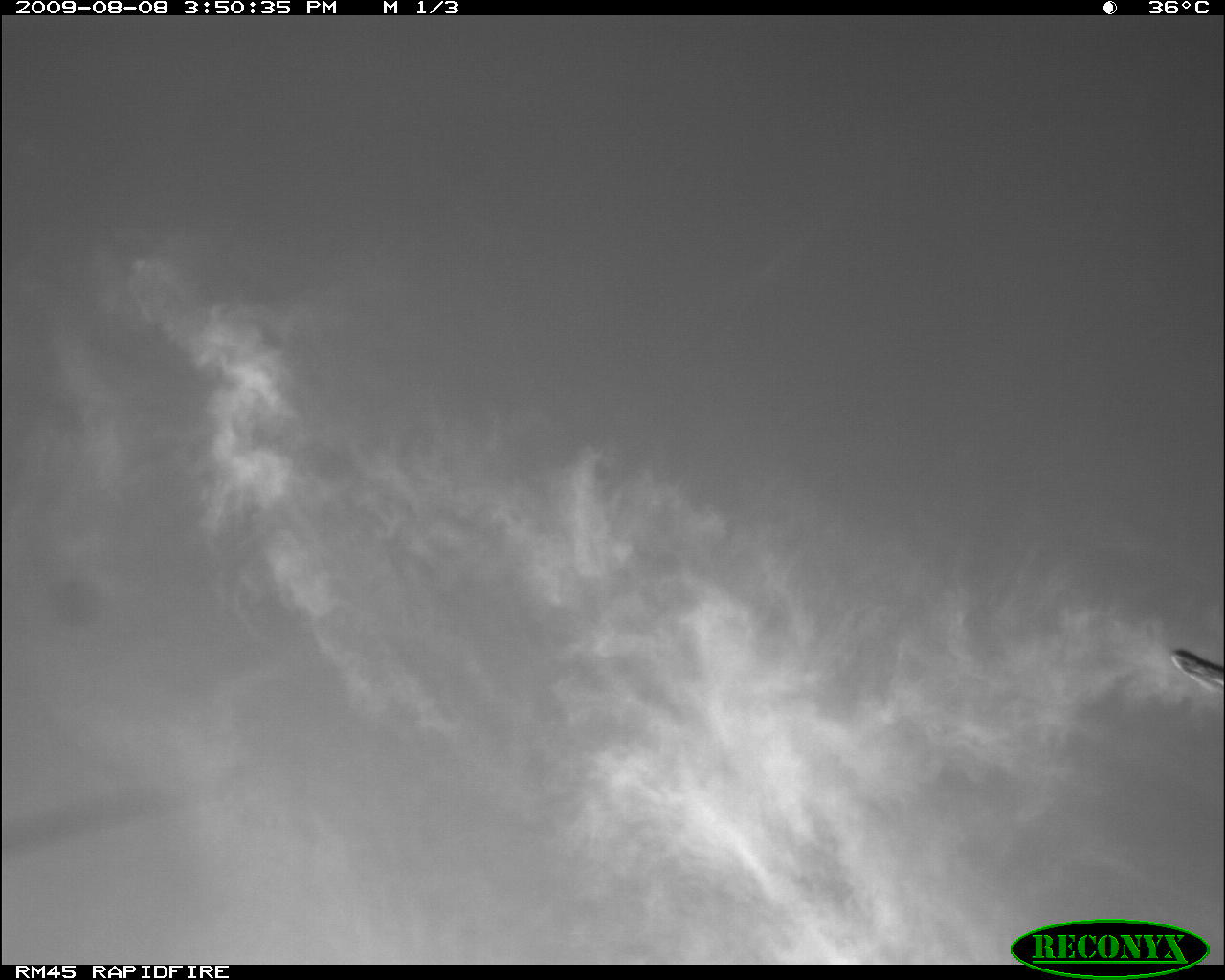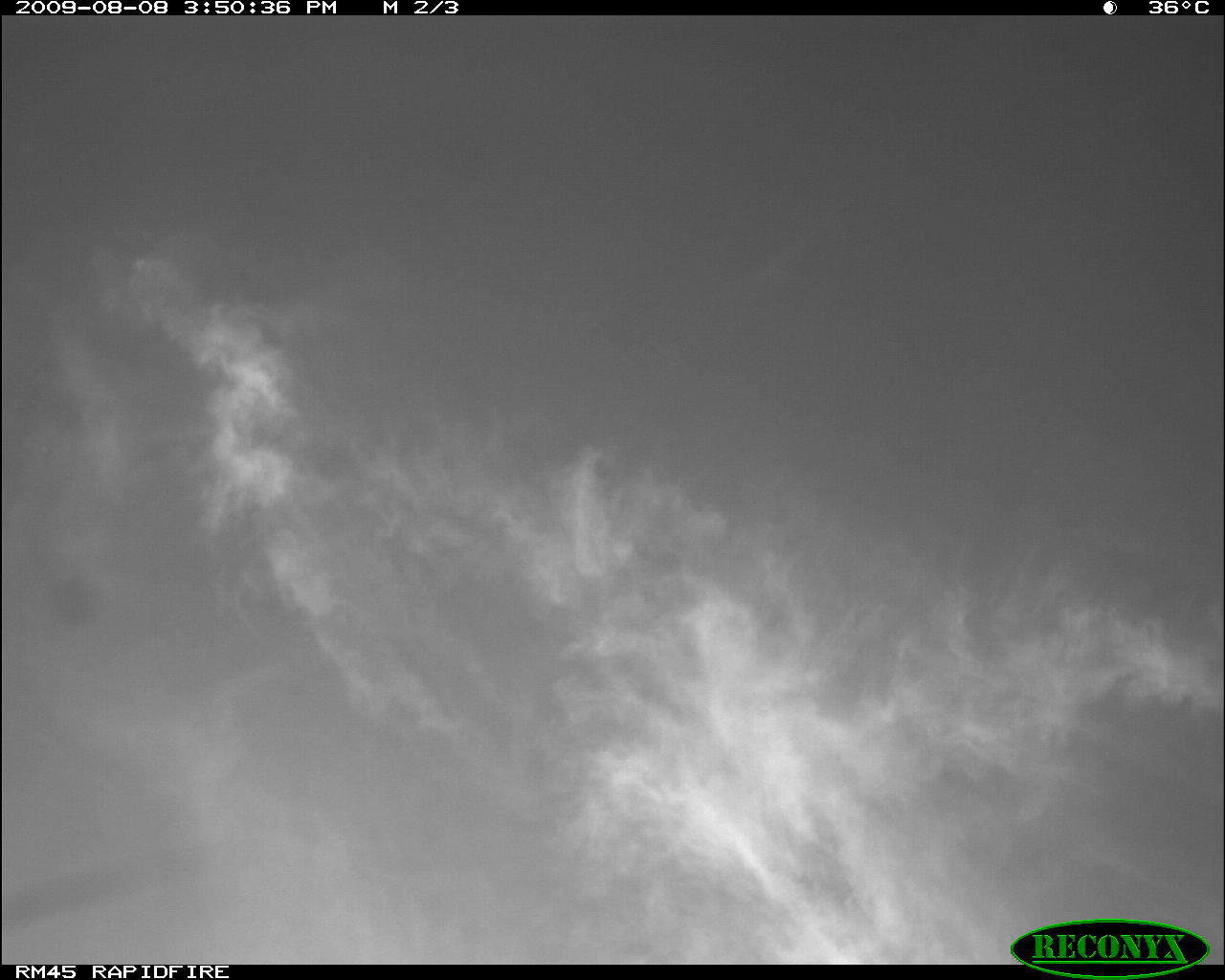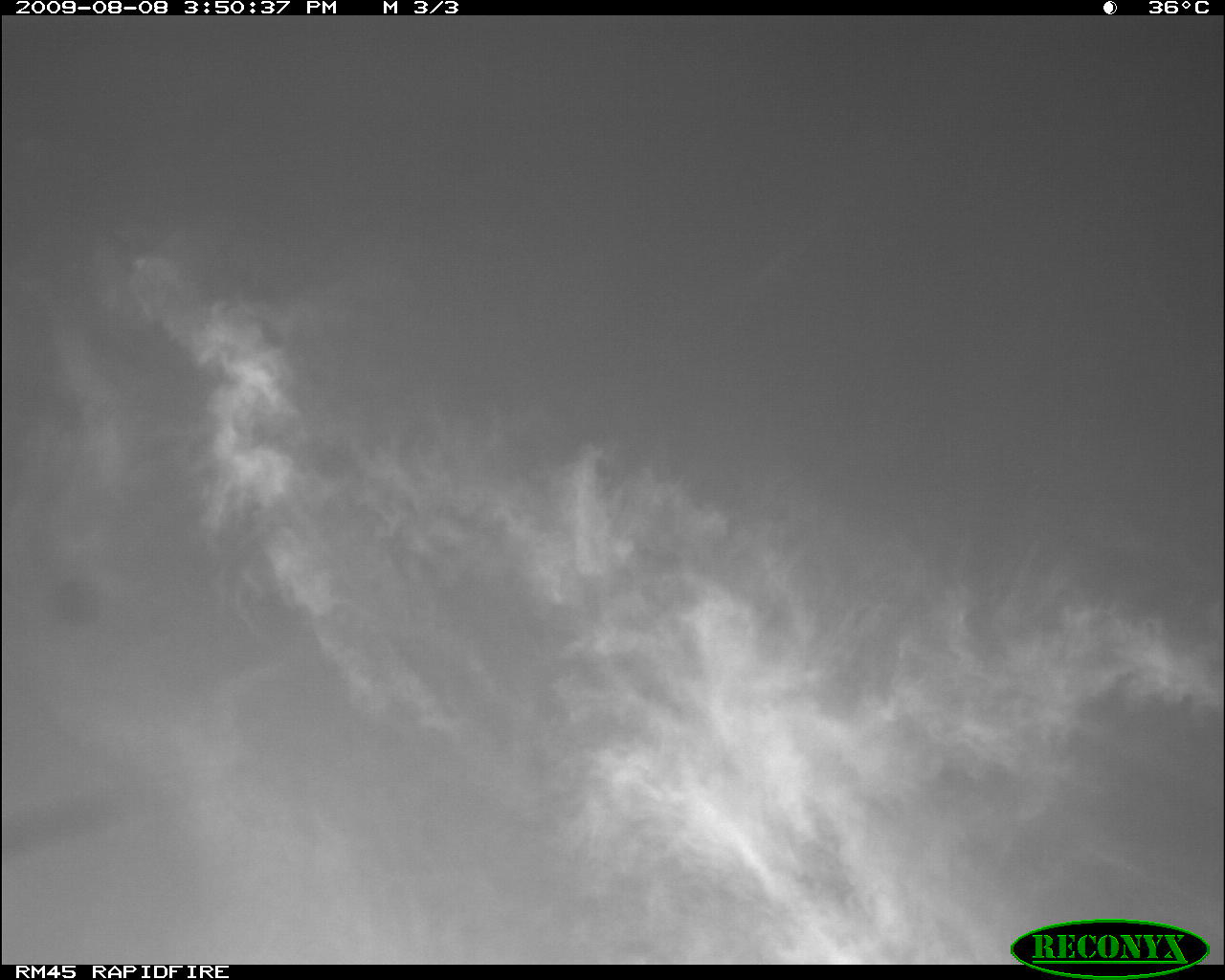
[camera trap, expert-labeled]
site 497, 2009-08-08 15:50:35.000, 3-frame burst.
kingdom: Animalia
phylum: Chordata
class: Mammalia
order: Artiodactyla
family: Bovidae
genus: Tragelaphus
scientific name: Tragelaphus oryx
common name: eland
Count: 1.